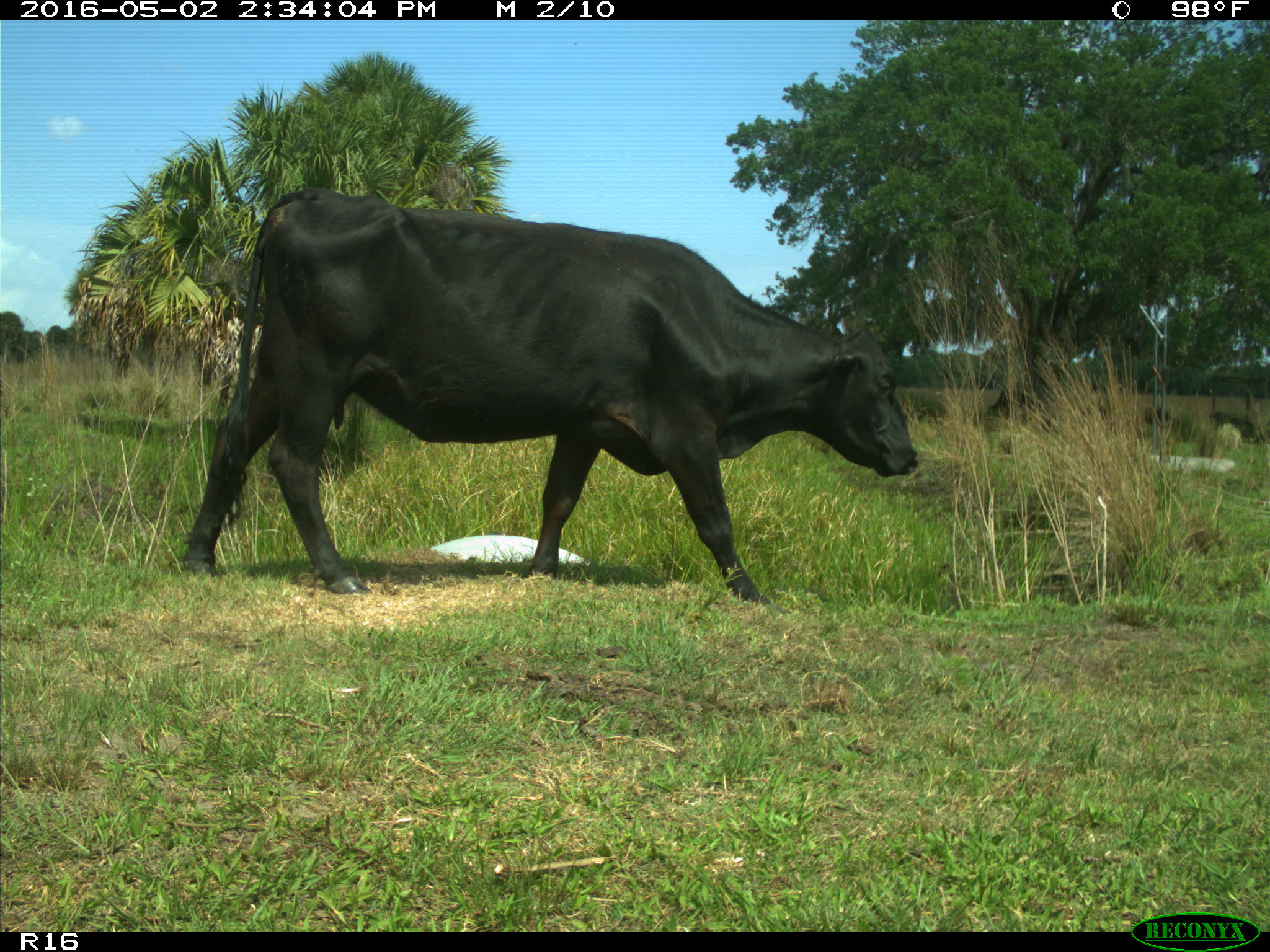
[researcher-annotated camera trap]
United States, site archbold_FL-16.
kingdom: Animalia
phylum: Chordata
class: Mammalia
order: Artiodactyla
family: Bovidae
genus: Bos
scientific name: Bos taurus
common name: domestic cow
Bos taurus (domestic cow).